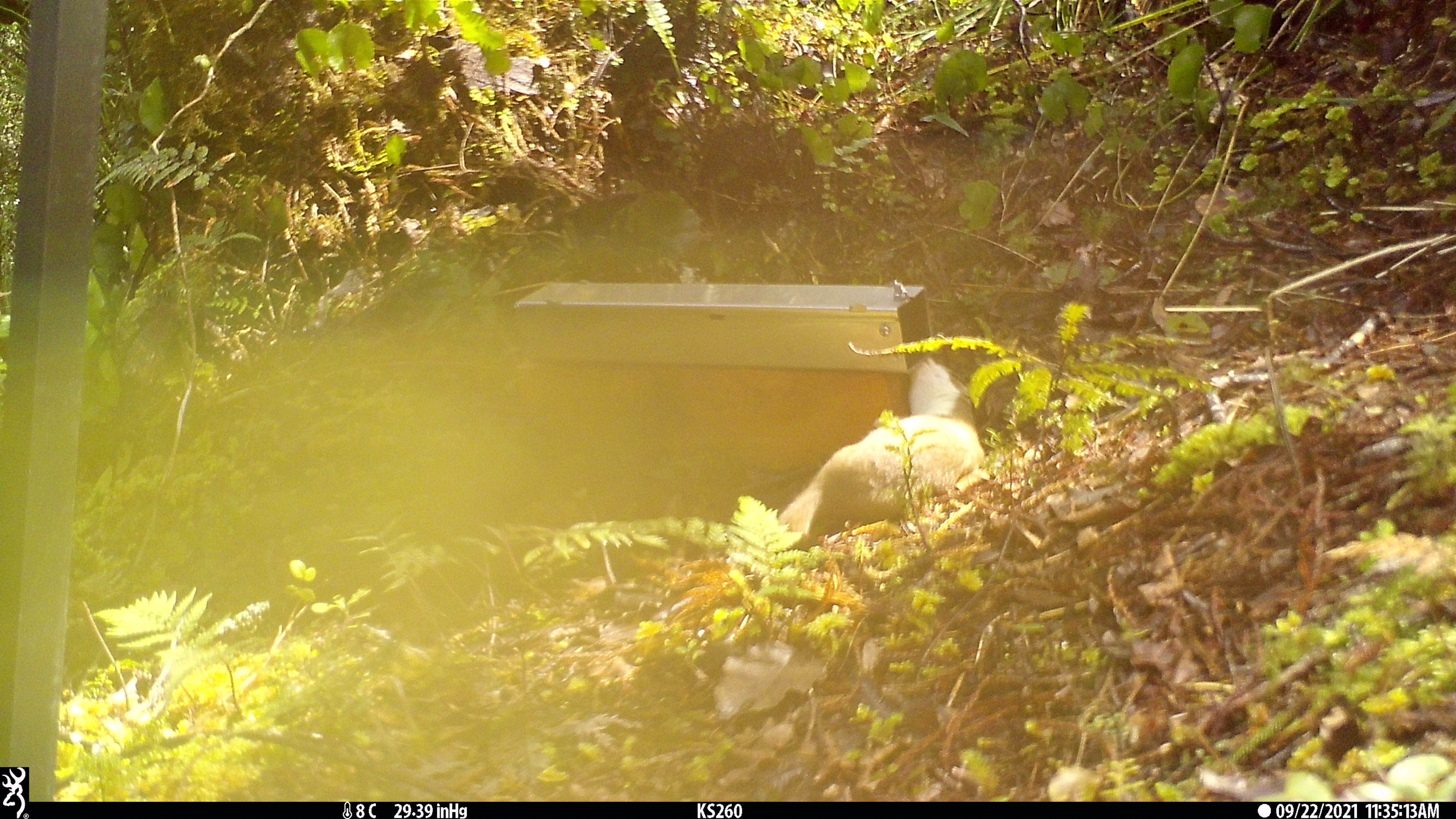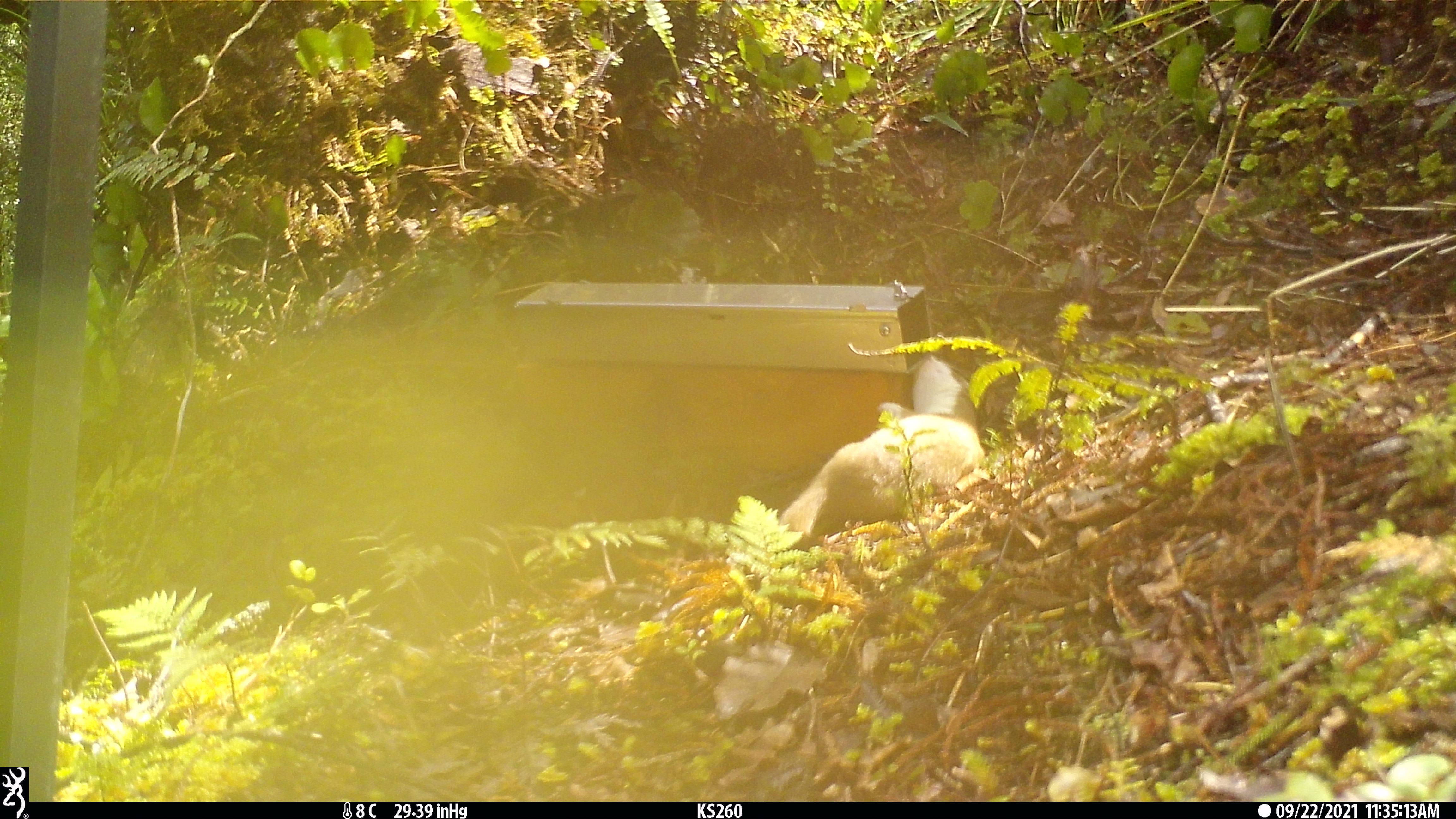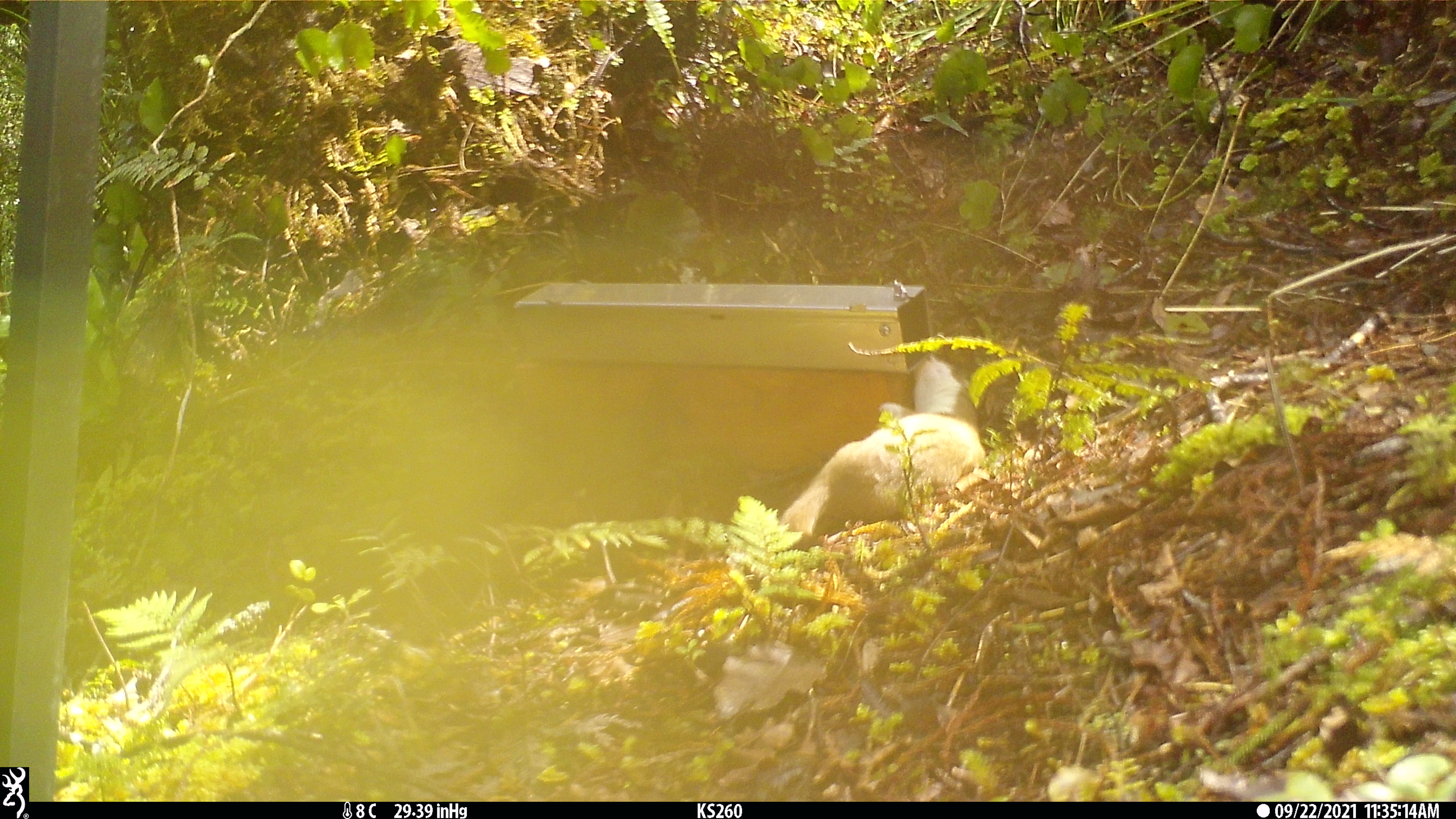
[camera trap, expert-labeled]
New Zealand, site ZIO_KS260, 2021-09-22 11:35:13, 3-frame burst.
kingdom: Animalia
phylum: Chordata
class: Mammalia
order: Carnivora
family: Mustelidae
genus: Mustela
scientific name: Mustela erminea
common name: stoat